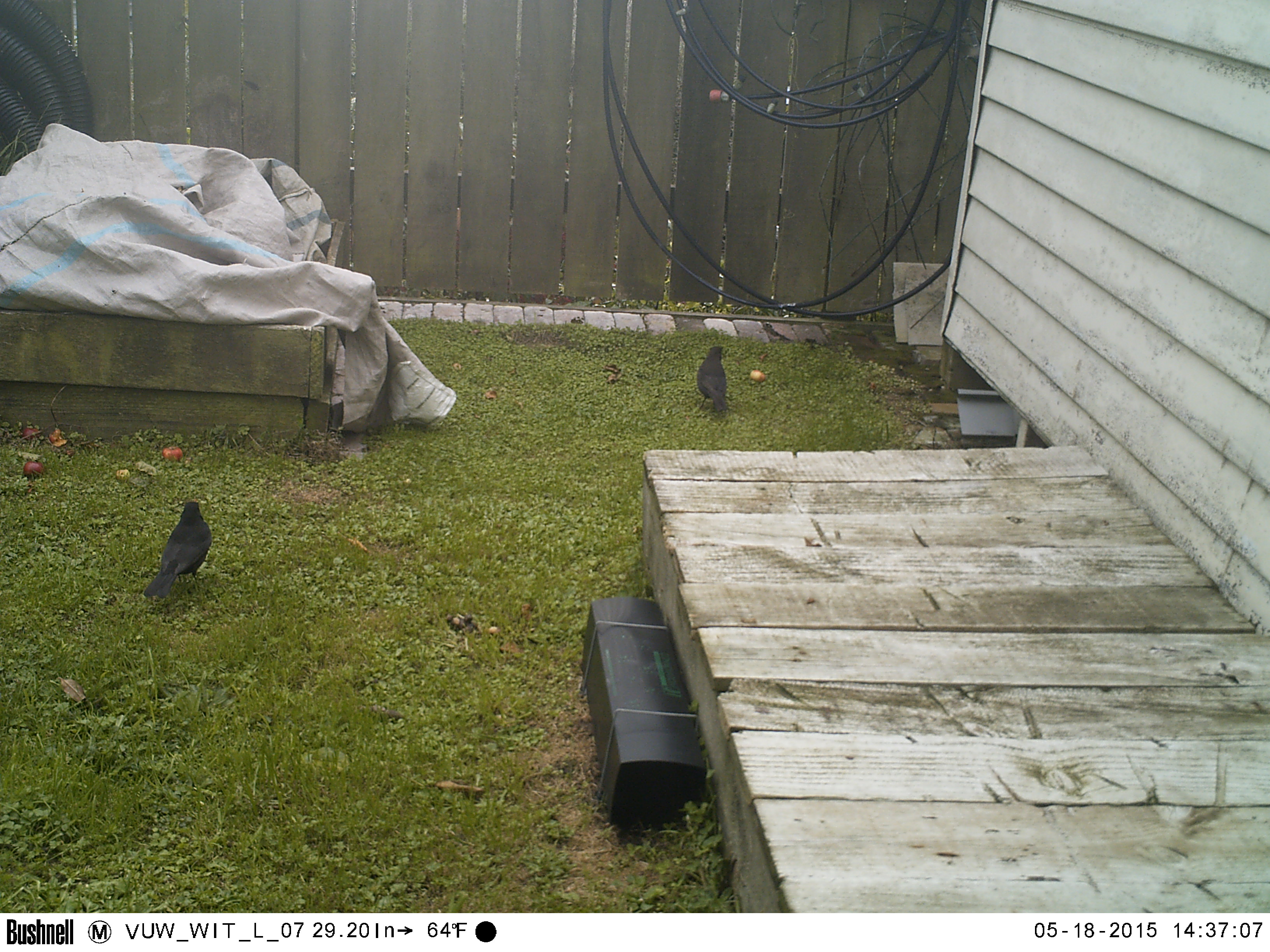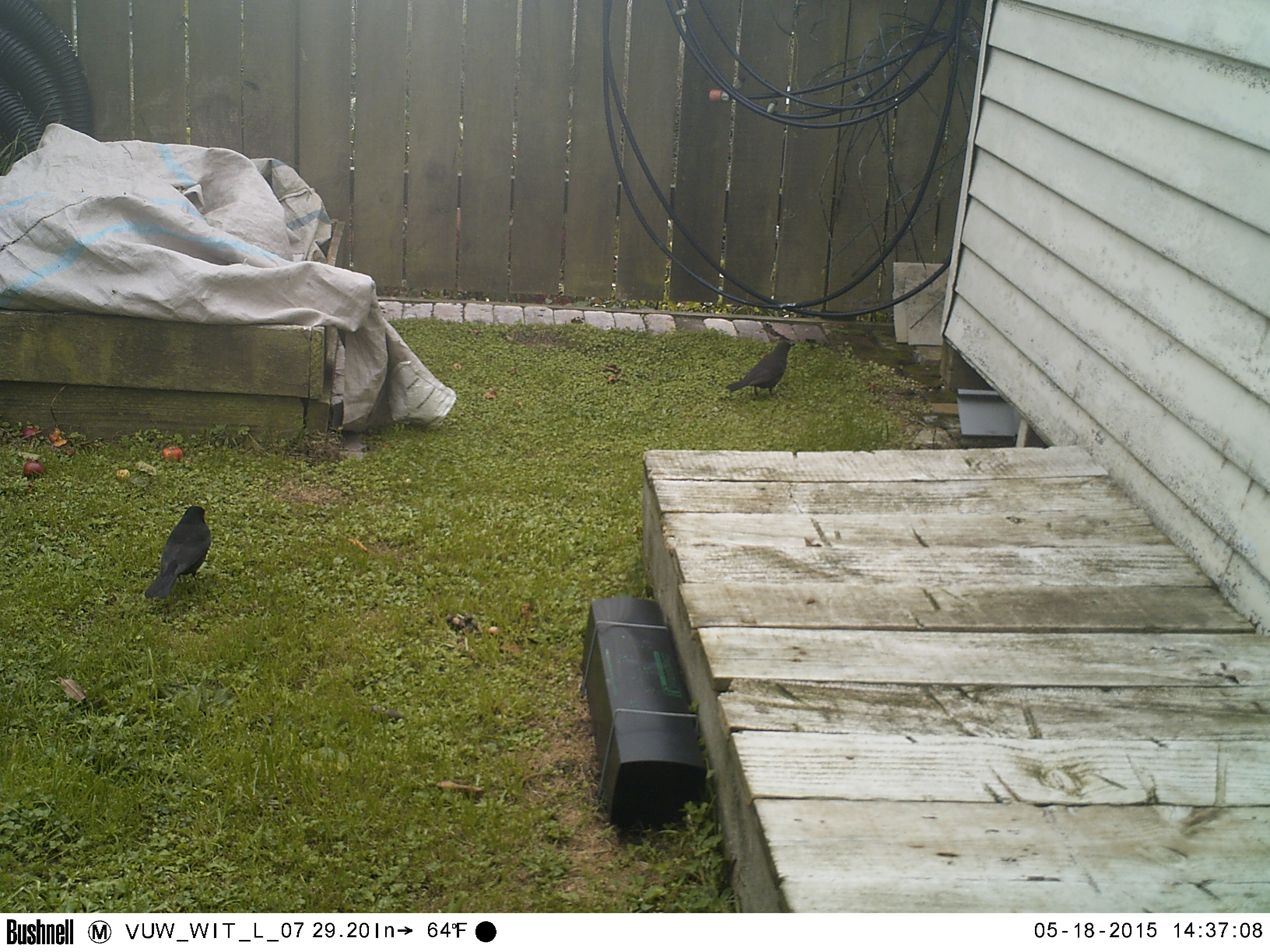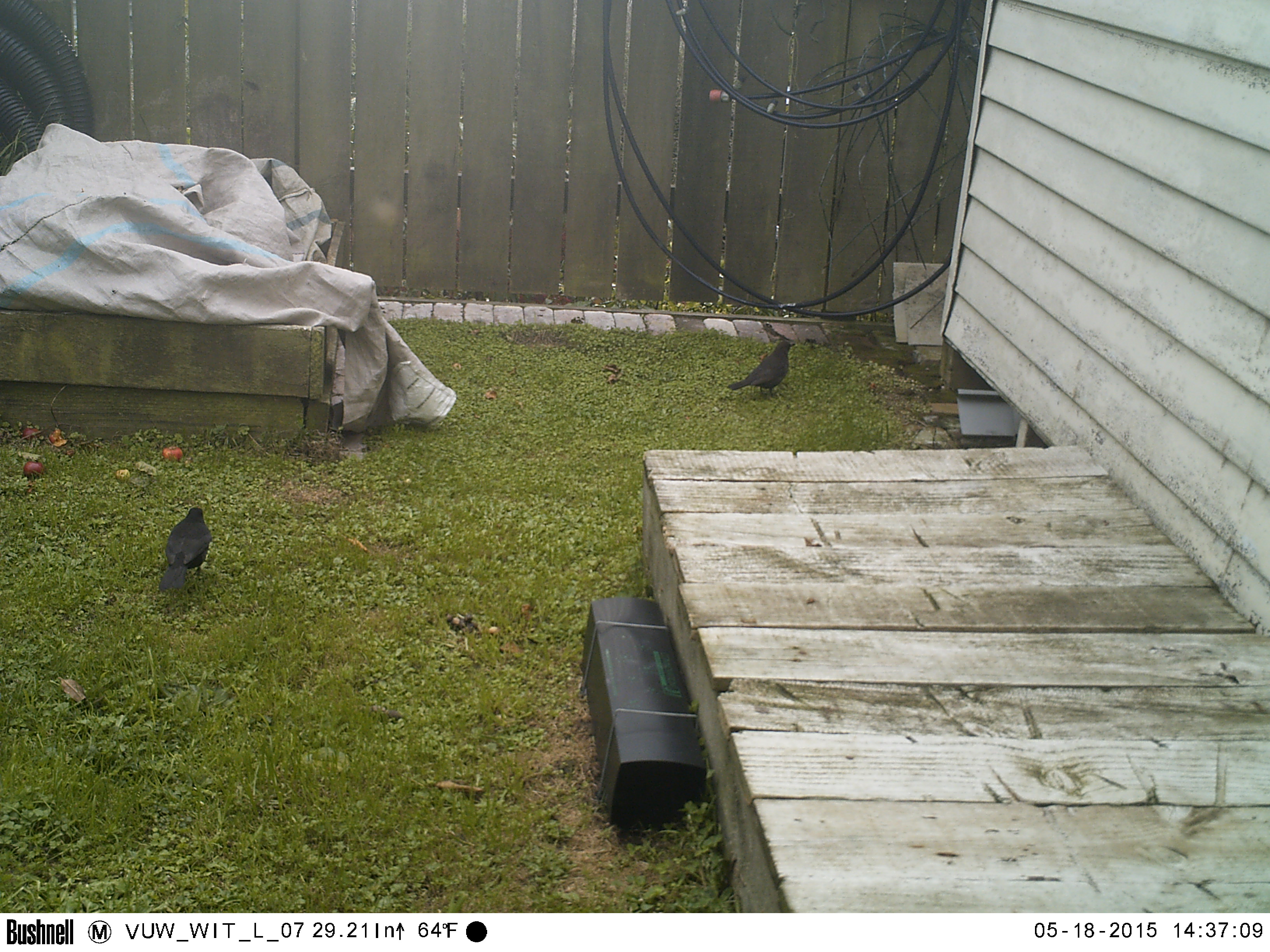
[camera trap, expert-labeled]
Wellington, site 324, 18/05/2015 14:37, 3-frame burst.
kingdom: Animalia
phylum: Chordata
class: Aves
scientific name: Aves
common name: bird